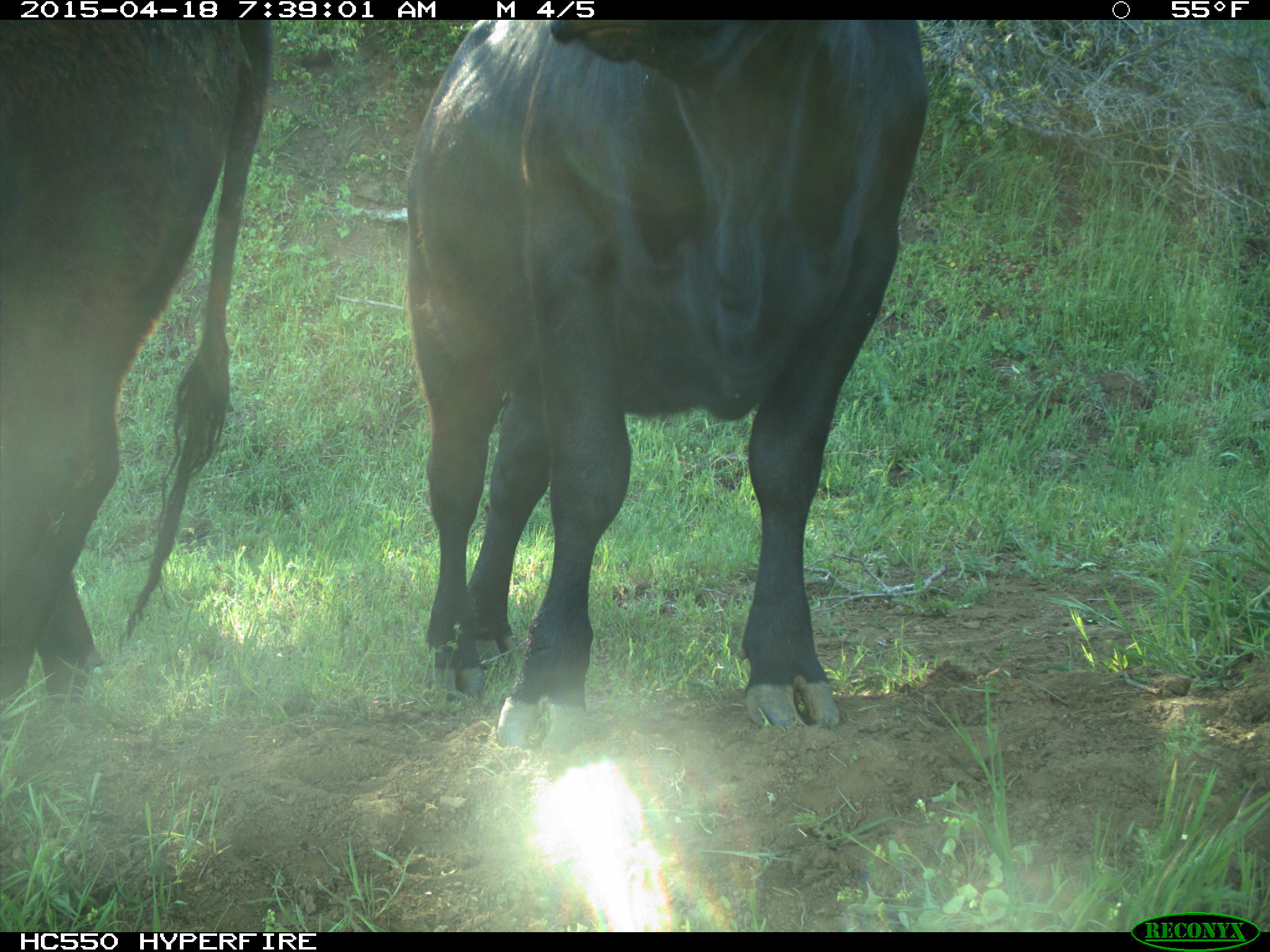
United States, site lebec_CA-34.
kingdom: Animalia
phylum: Chordata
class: Mammalia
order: Artiodactyla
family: Bovidae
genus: Bos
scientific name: Bos taurus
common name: domestic cow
Bos taurus (domestic cow).